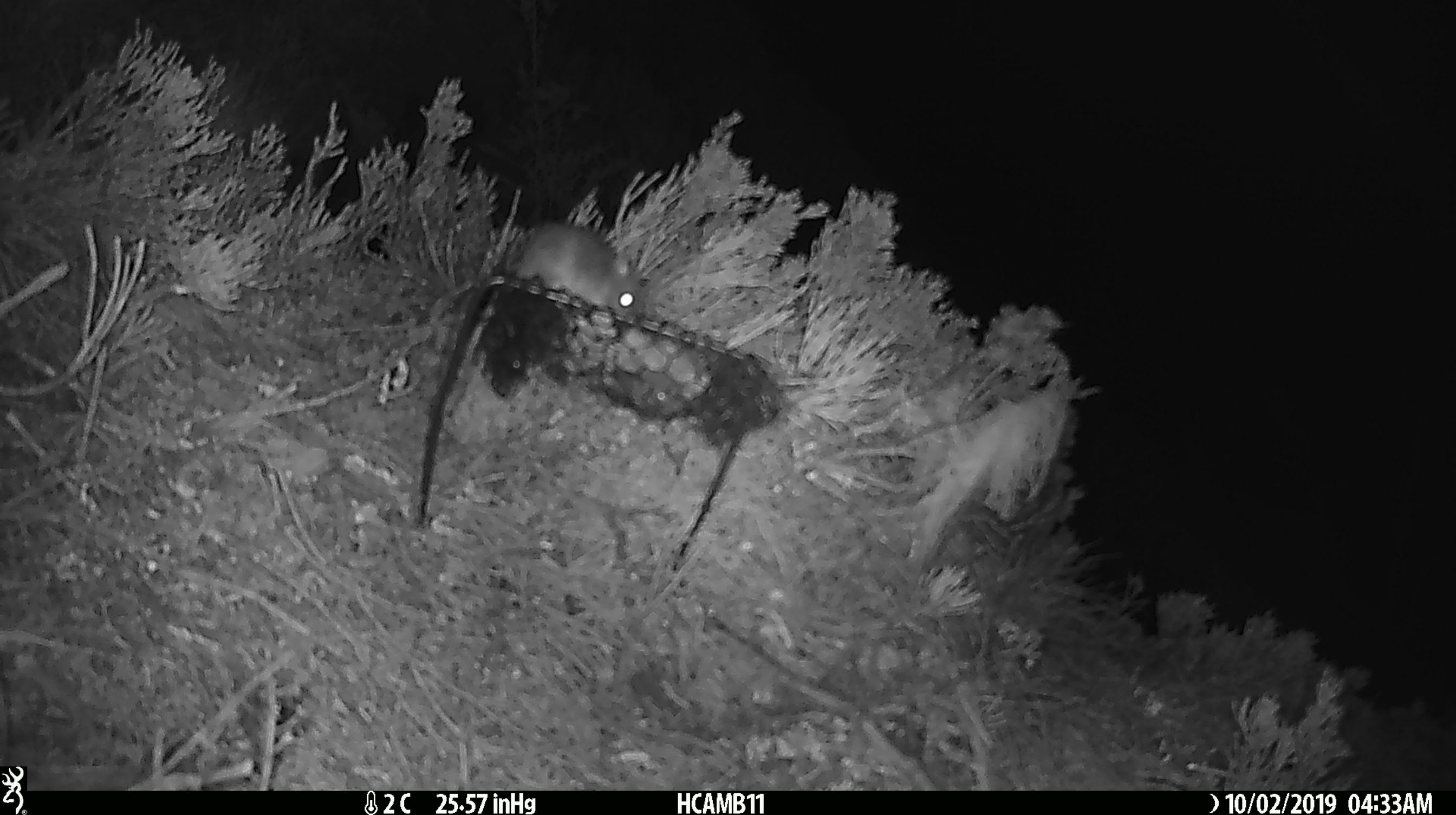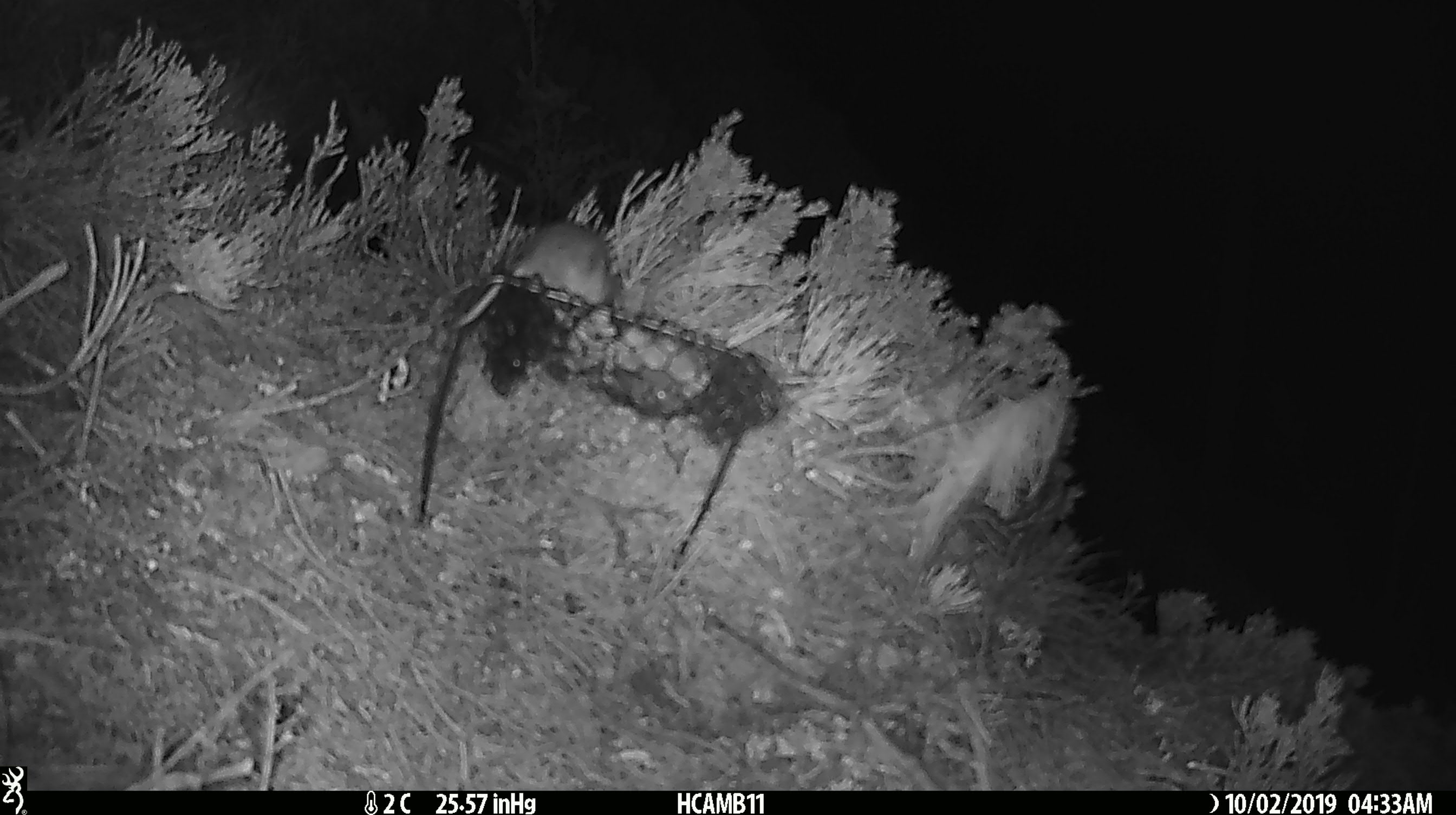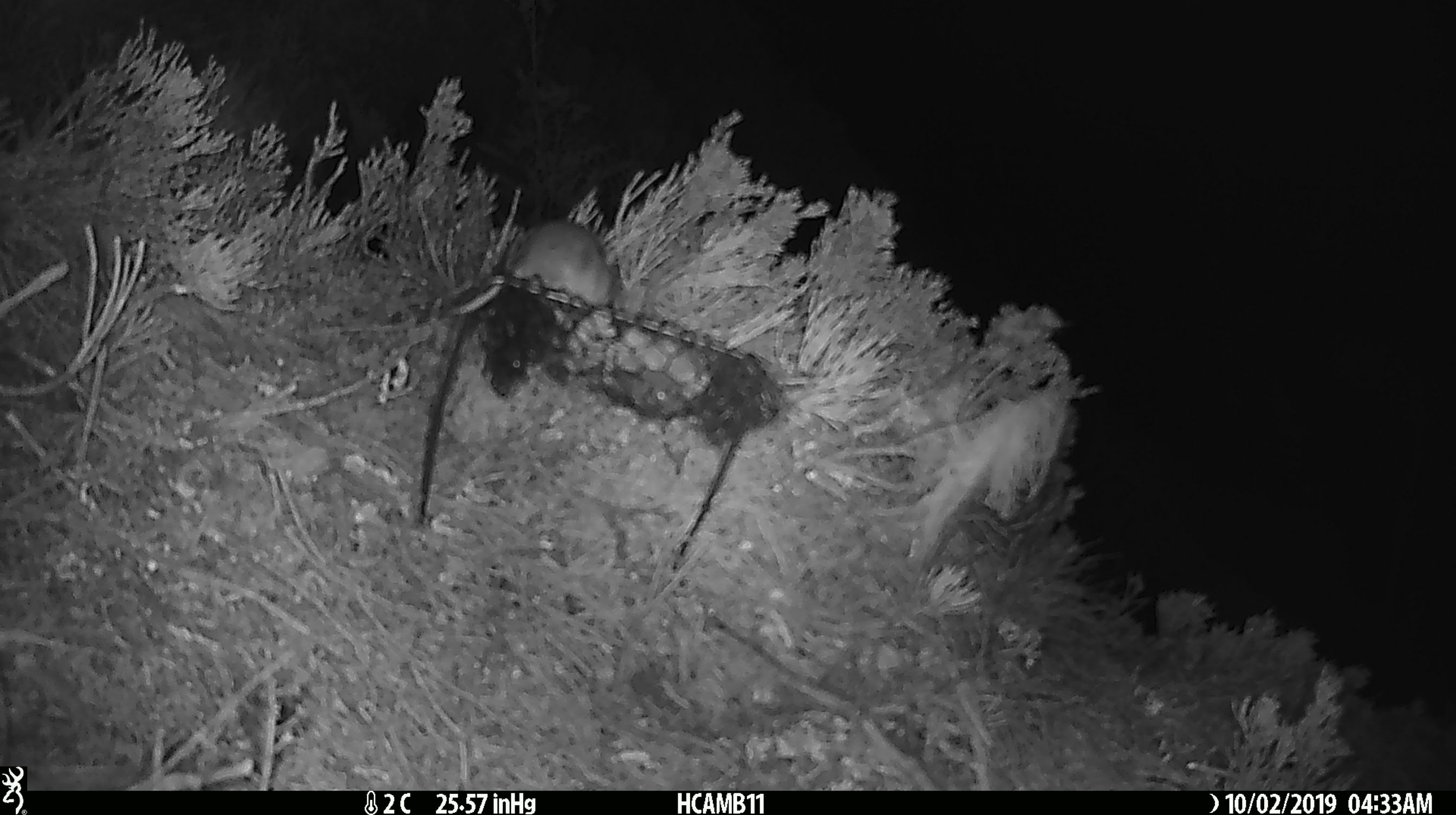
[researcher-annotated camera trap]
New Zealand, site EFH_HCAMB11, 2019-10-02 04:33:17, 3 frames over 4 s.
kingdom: Animalia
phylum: Chordata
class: Mammalia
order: Rodentia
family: Muridae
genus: Mus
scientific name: Mus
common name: mouse